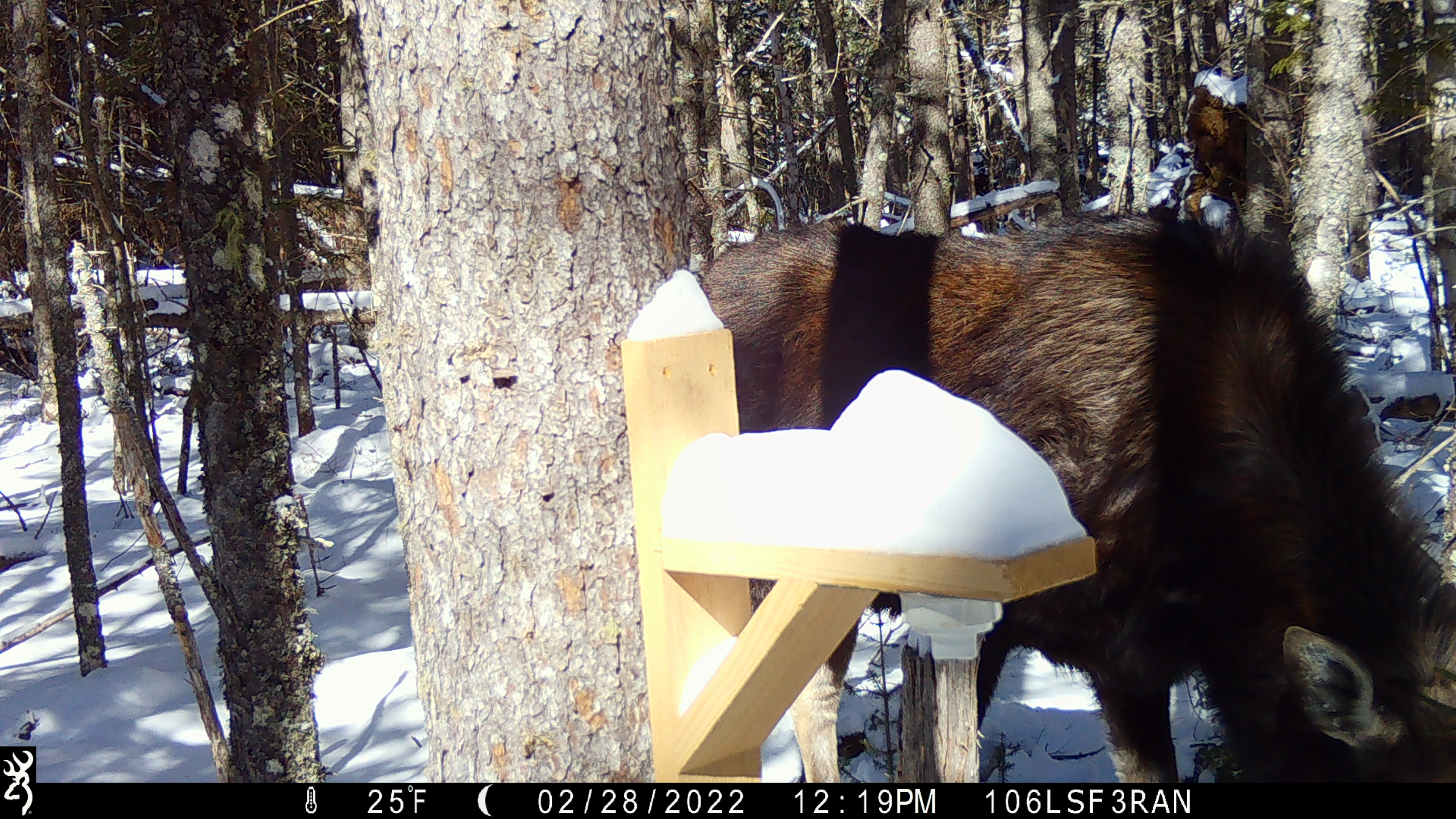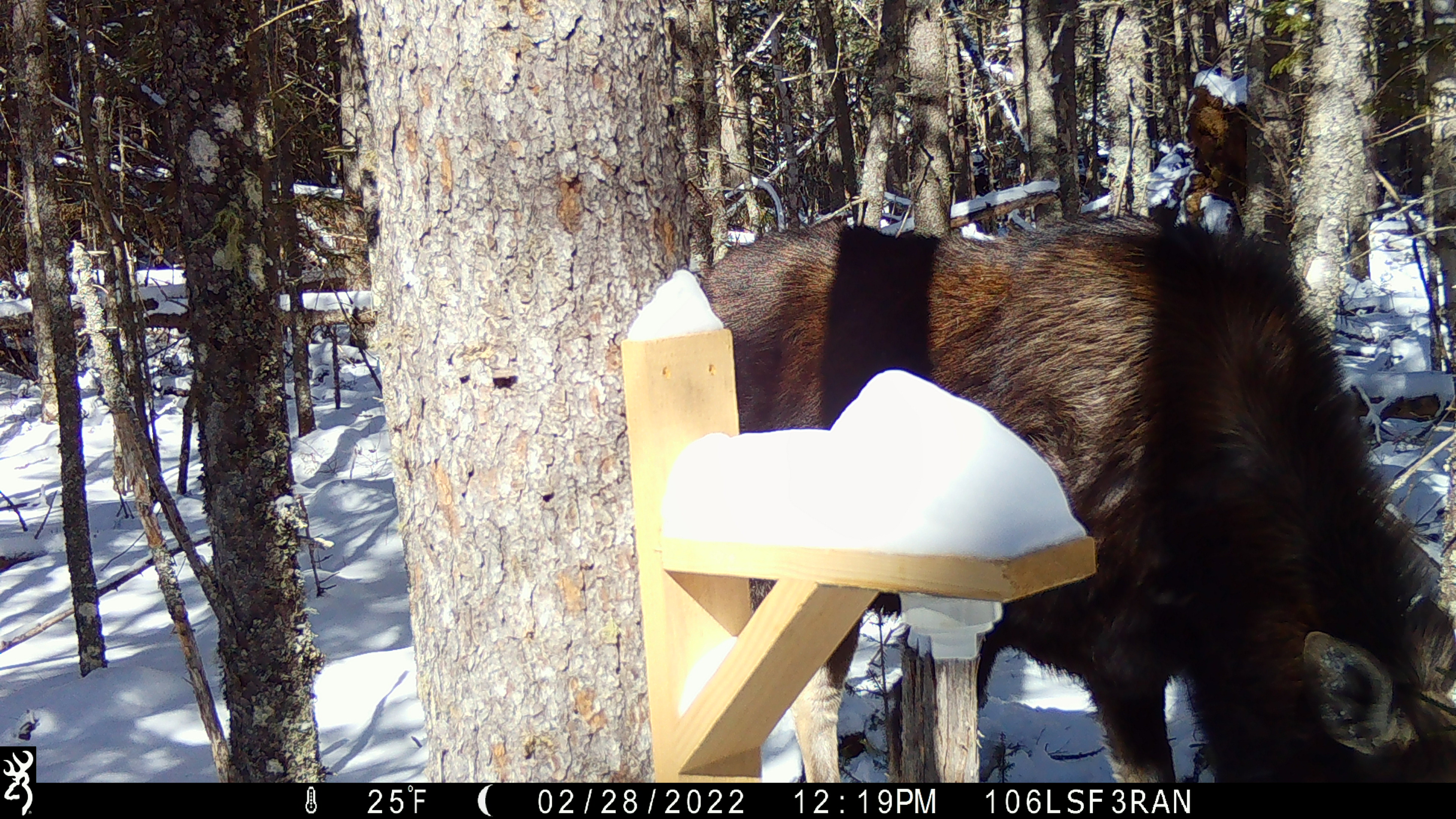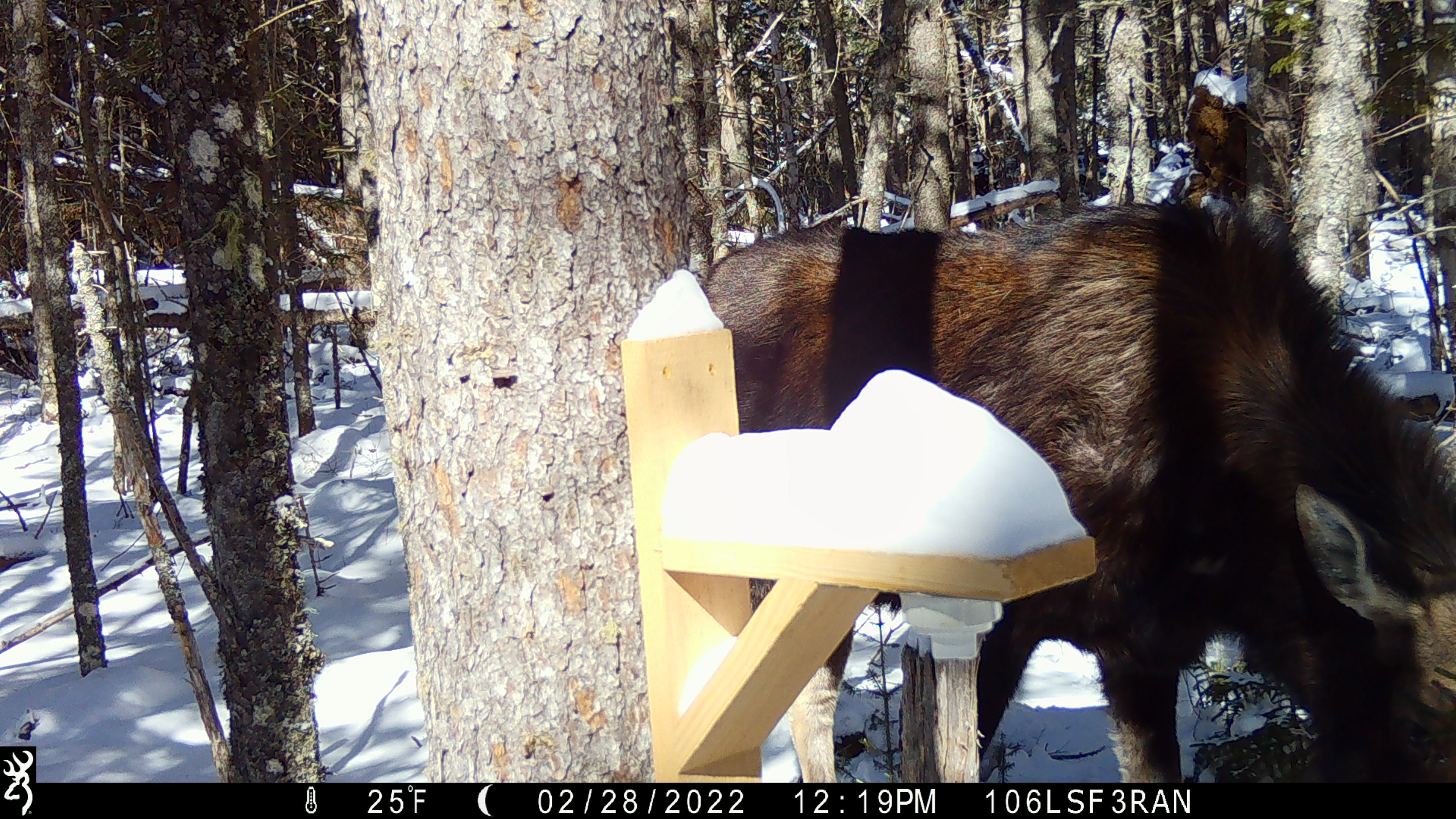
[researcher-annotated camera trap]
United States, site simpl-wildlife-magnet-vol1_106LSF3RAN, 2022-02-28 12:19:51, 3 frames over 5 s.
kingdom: Animalia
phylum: Chordata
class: Mammalia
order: Artiodactyla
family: Cervidae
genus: Alces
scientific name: Alces alces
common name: moose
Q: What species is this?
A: Moose (Alces alces).